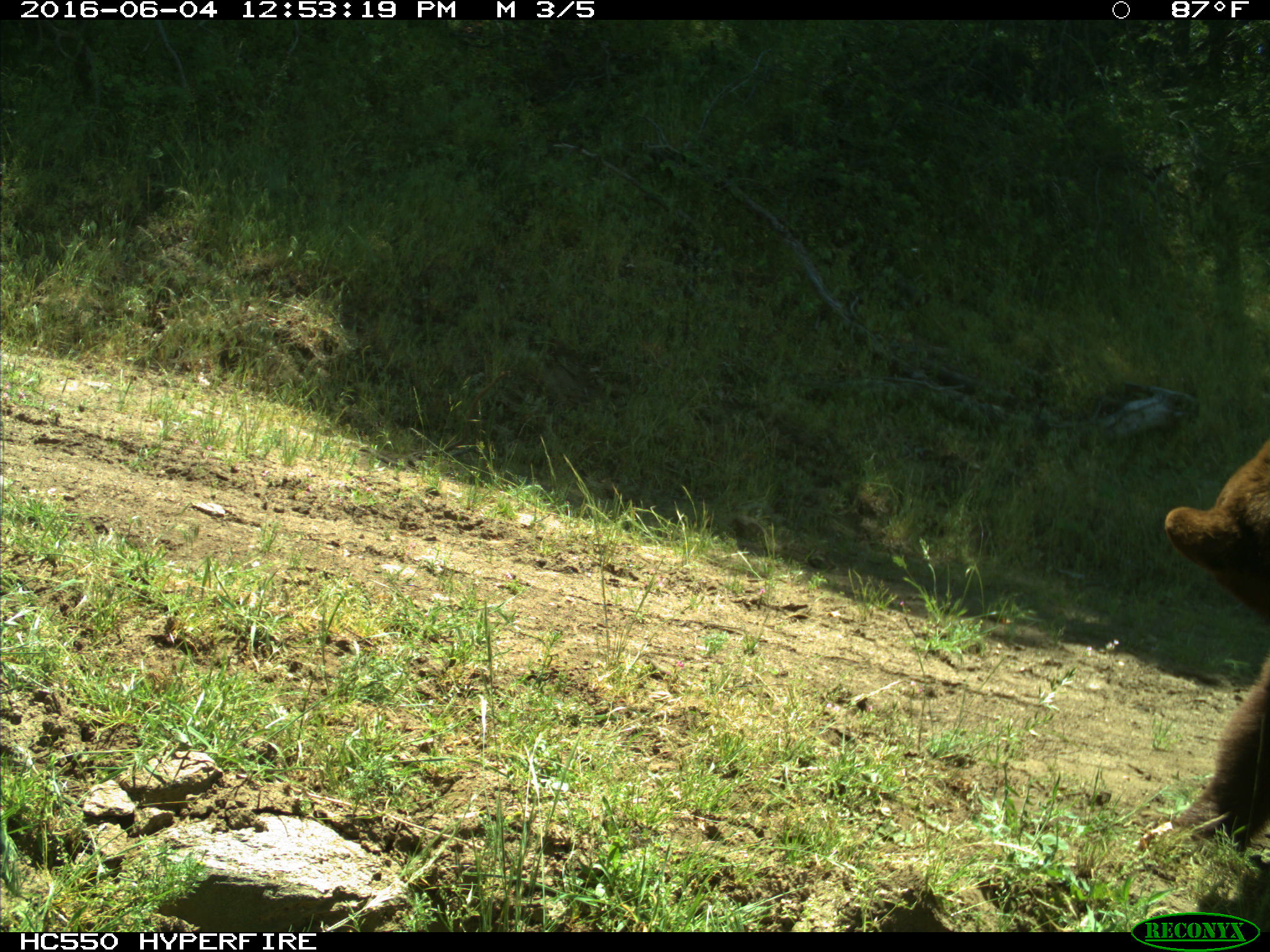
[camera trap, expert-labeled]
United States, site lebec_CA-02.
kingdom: Animalia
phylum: Chordata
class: Mammalia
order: Carnivora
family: Ursidae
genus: Ursus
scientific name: Ursus americanus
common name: american black bear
Ursus americanus (american black bear).